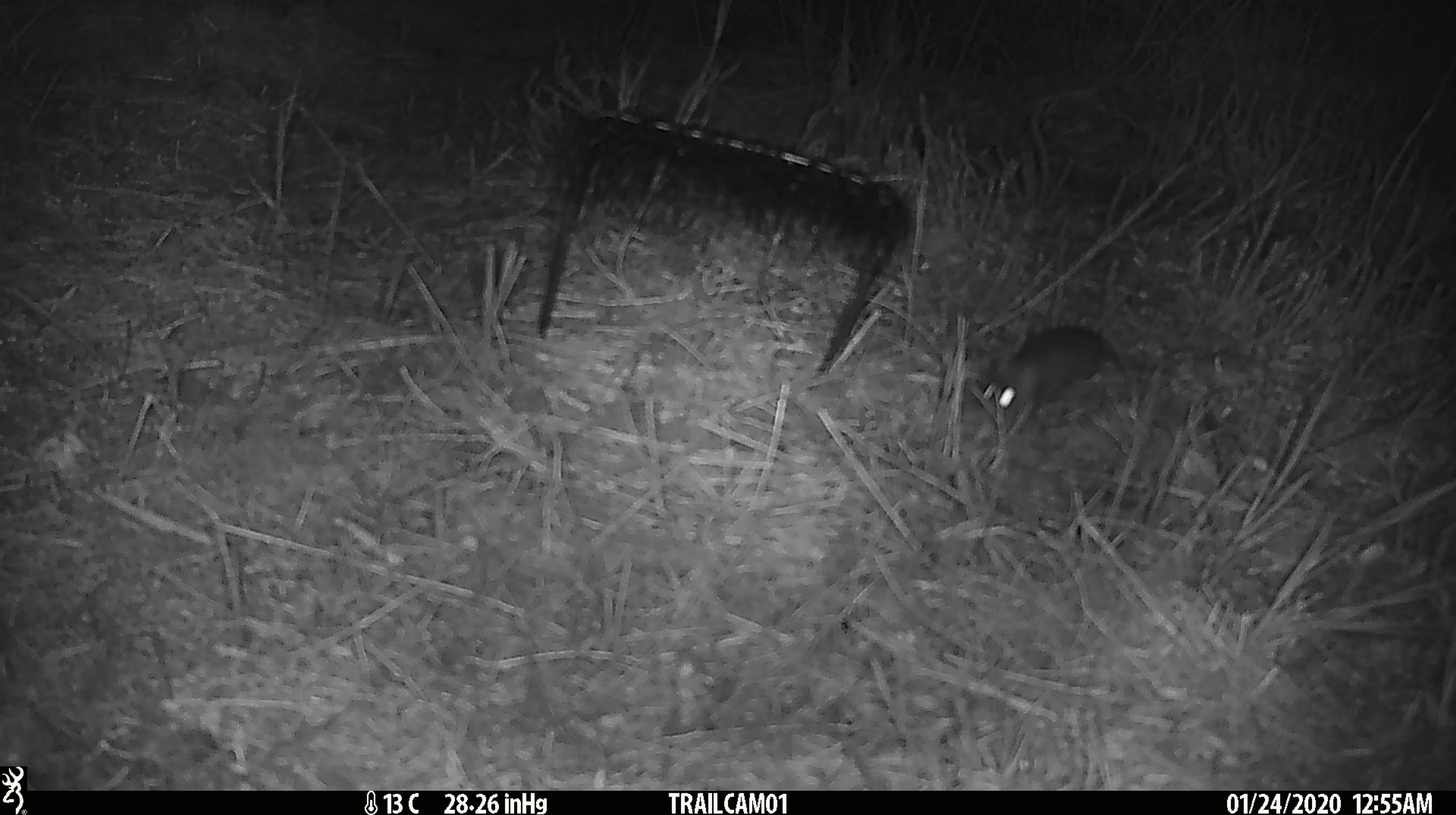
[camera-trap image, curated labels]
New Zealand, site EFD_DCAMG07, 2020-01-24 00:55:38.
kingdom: Animalia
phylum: Chordata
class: Mammalia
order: Rodentia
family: Muridae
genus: Mus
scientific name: Mus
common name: mouse